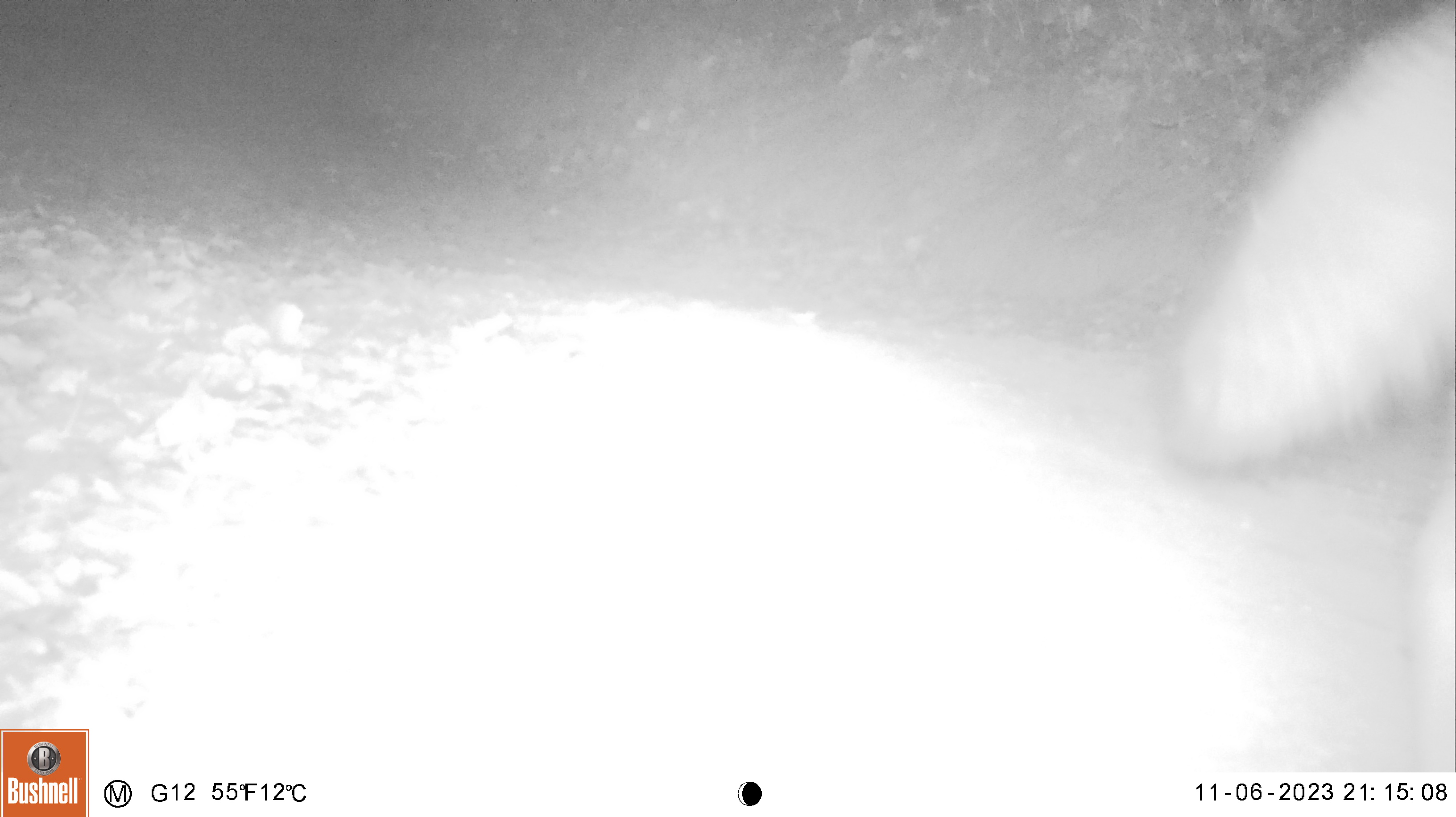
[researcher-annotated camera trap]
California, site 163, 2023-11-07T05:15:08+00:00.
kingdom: Animalia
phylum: Chordata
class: Mammalia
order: Carnivora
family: Canidae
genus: Urocyon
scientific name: Urocyon cinereoargenteus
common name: gray fox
Gray fox (Urocyon cinereoargenteus).